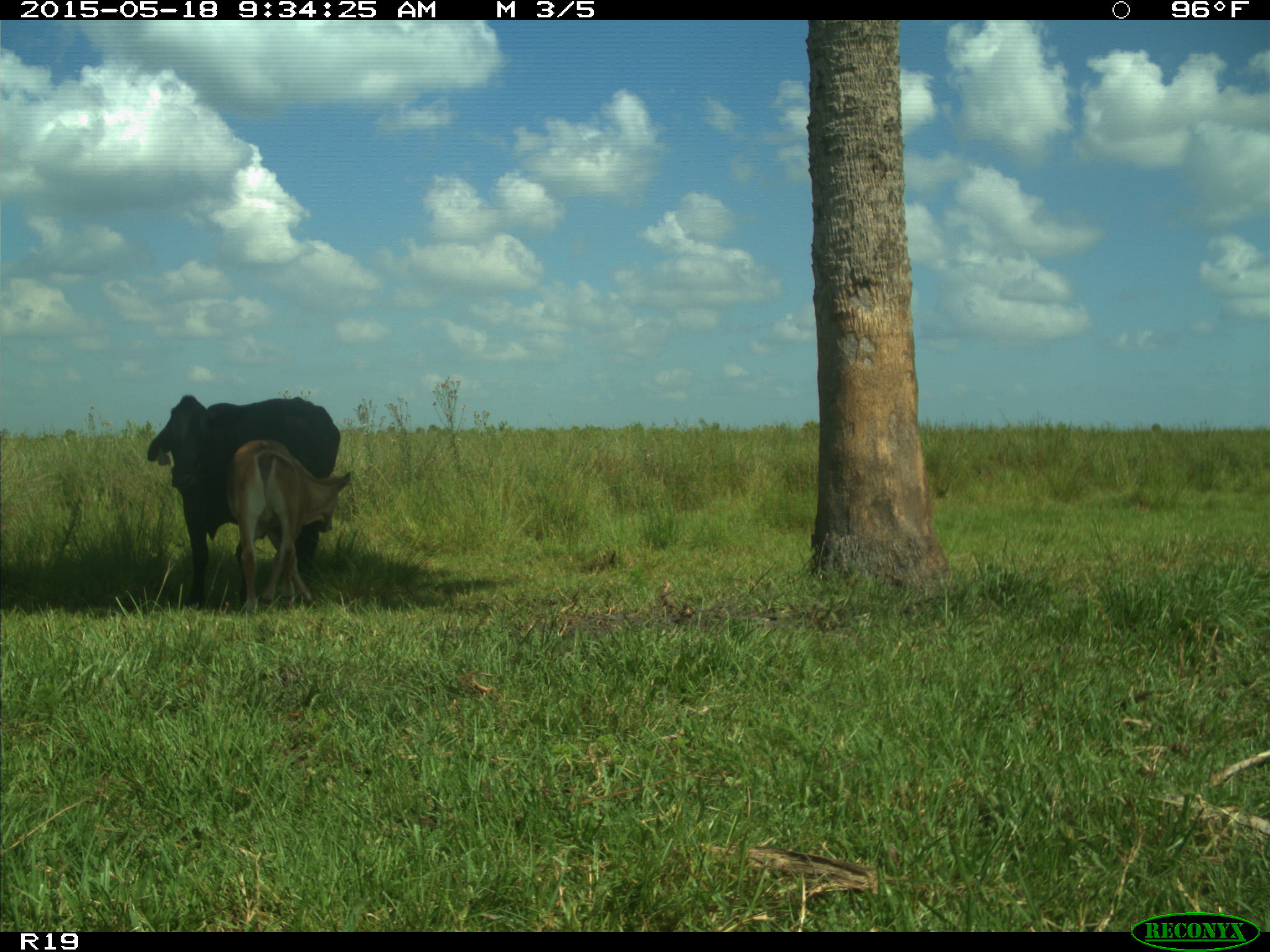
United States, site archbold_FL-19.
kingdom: Animalia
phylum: Chordata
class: Mammalia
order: Artiodactyla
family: Bovidae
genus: Bos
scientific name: Bos taurus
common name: domestic cow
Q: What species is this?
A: Bos taurus (domestic cow).